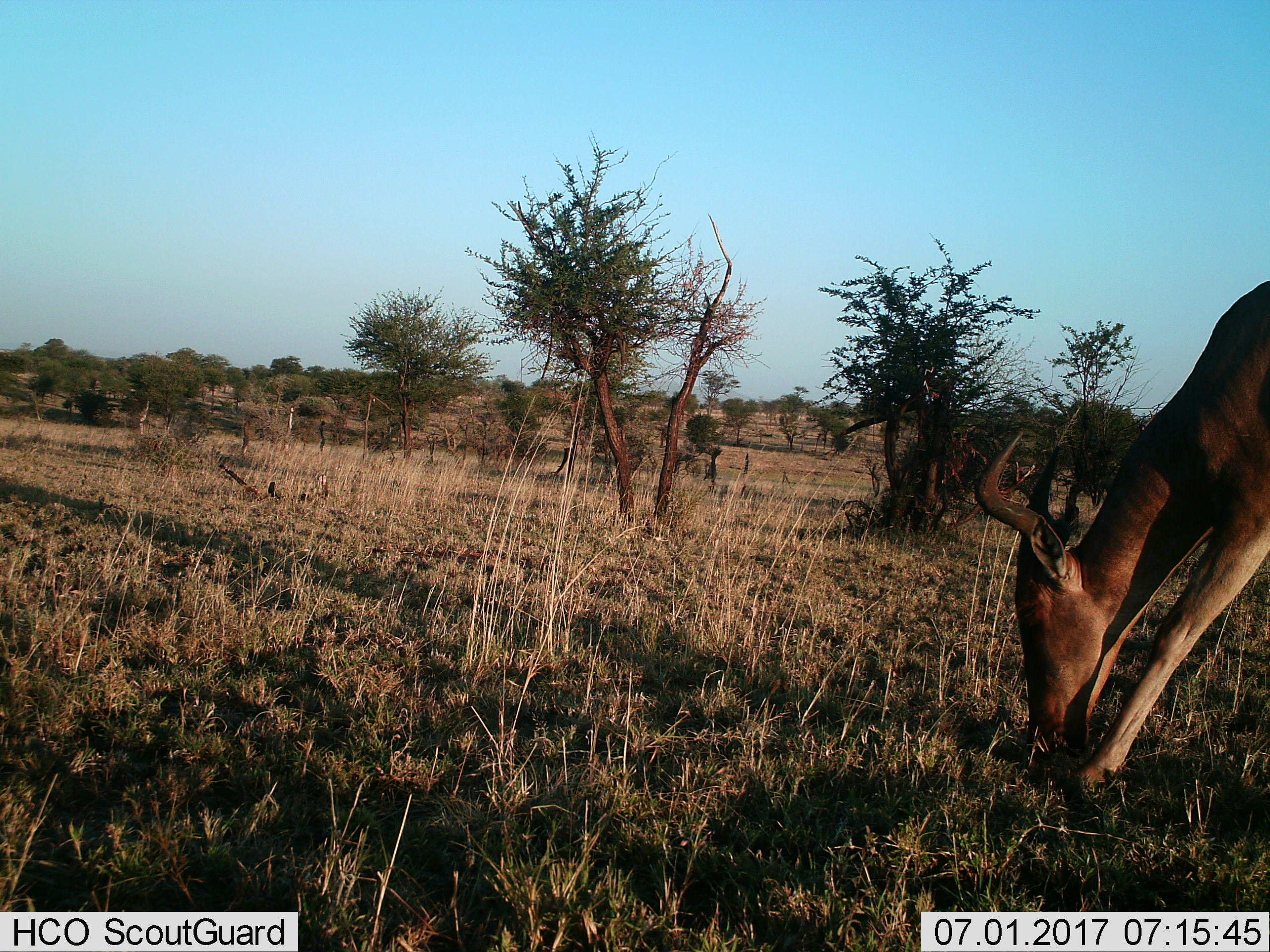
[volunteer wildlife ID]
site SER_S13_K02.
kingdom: Animalia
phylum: Chordata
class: Mammalia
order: Artiodactyla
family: Bovidae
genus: Alcelaphus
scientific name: Alcelaphus buselaphus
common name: hartebeest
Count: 1.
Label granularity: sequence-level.